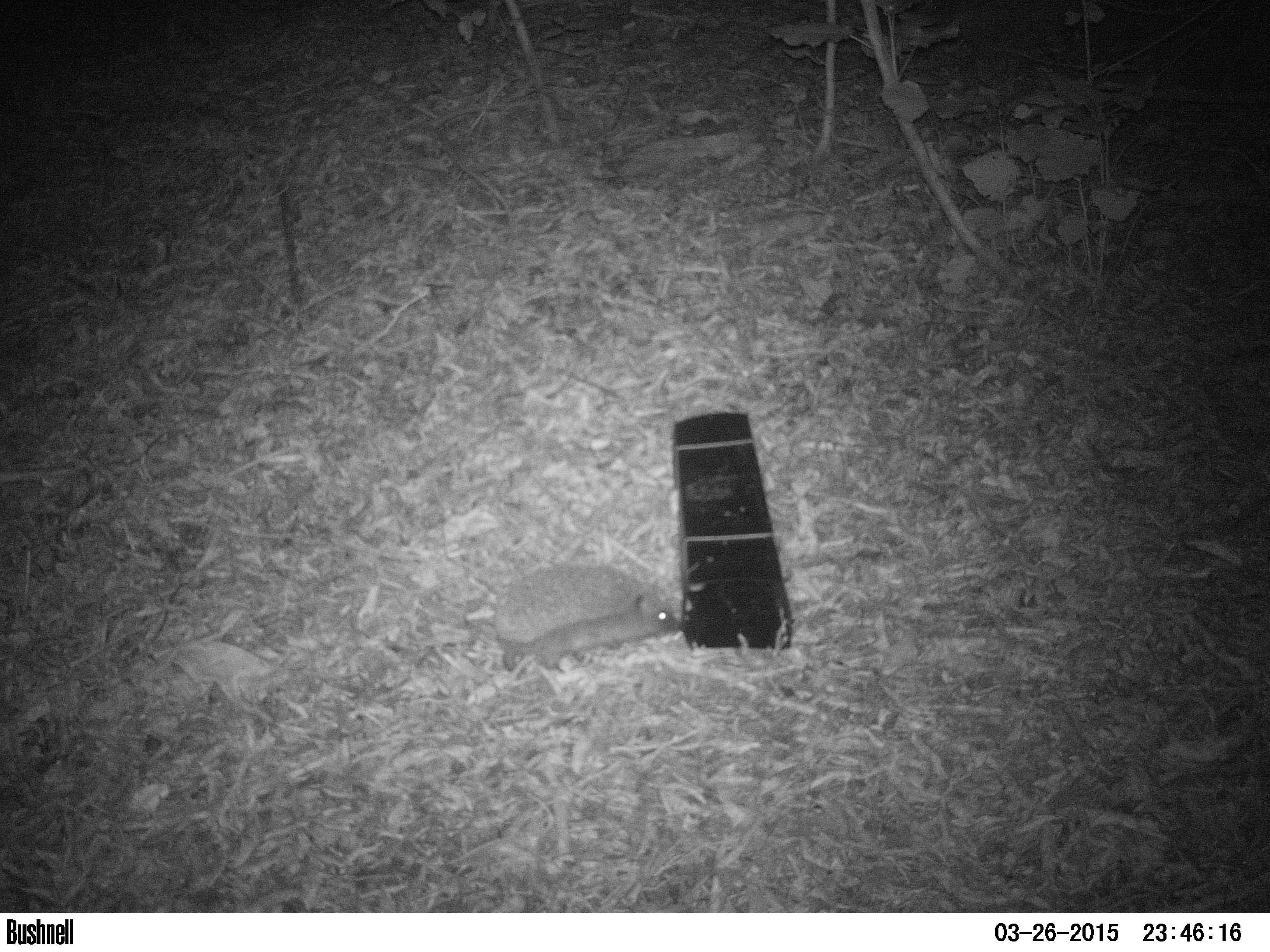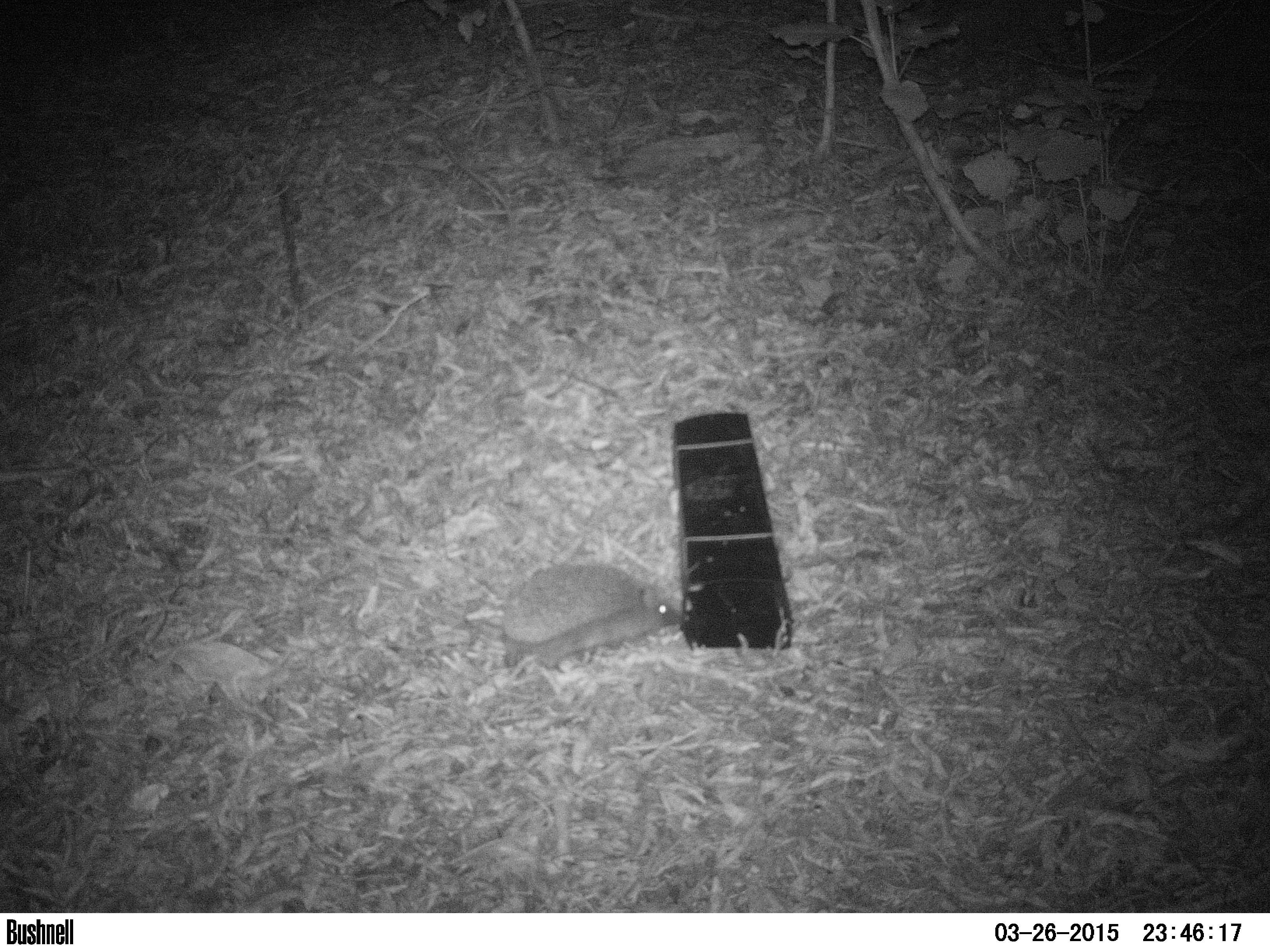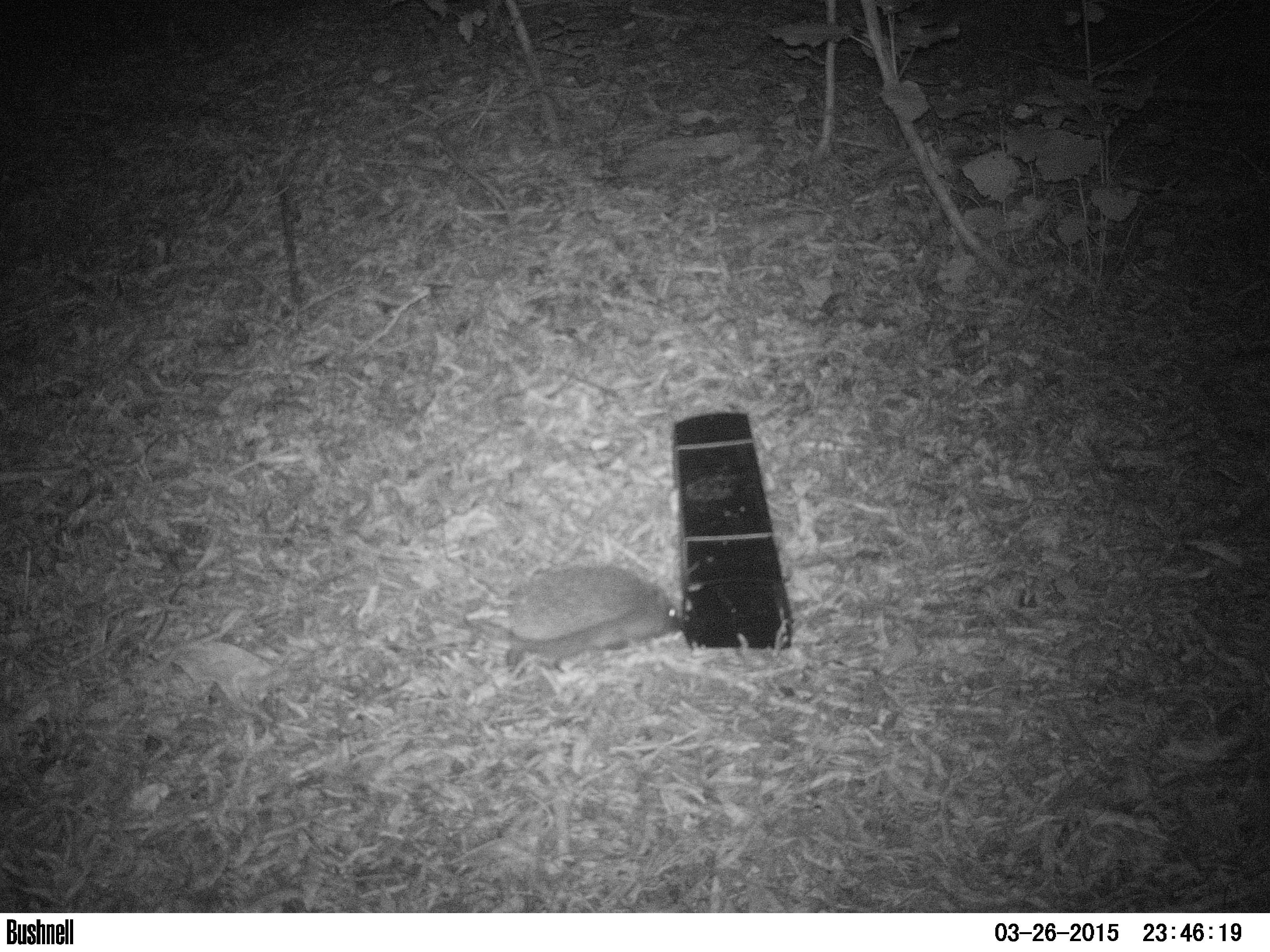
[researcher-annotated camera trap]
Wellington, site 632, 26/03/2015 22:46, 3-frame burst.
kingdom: Animalia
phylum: Chordata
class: Mammalia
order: Eulipotyphla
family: Erinaceidae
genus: Erinaceus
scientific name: Erinaceus europaeus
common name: hedgehog